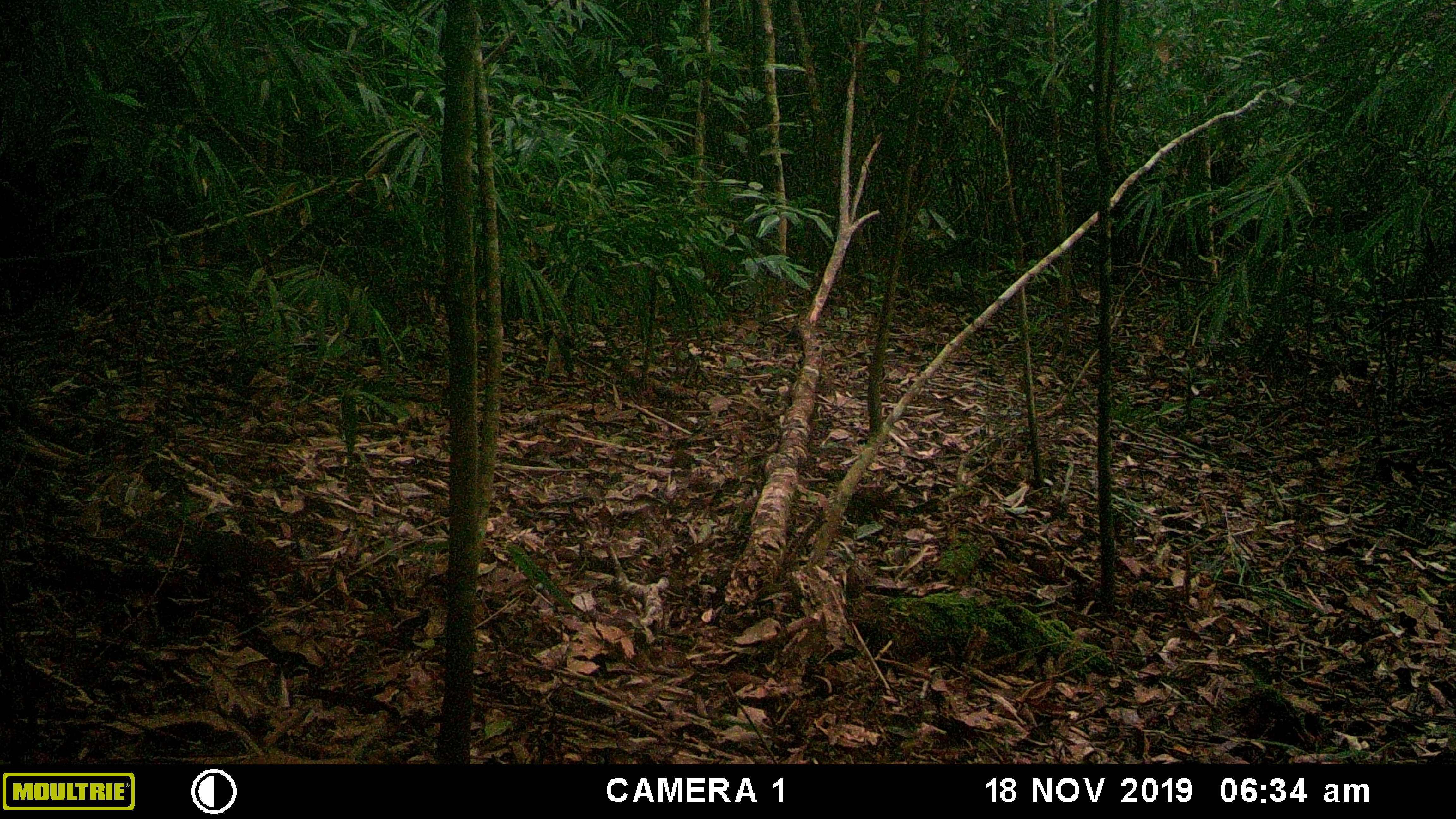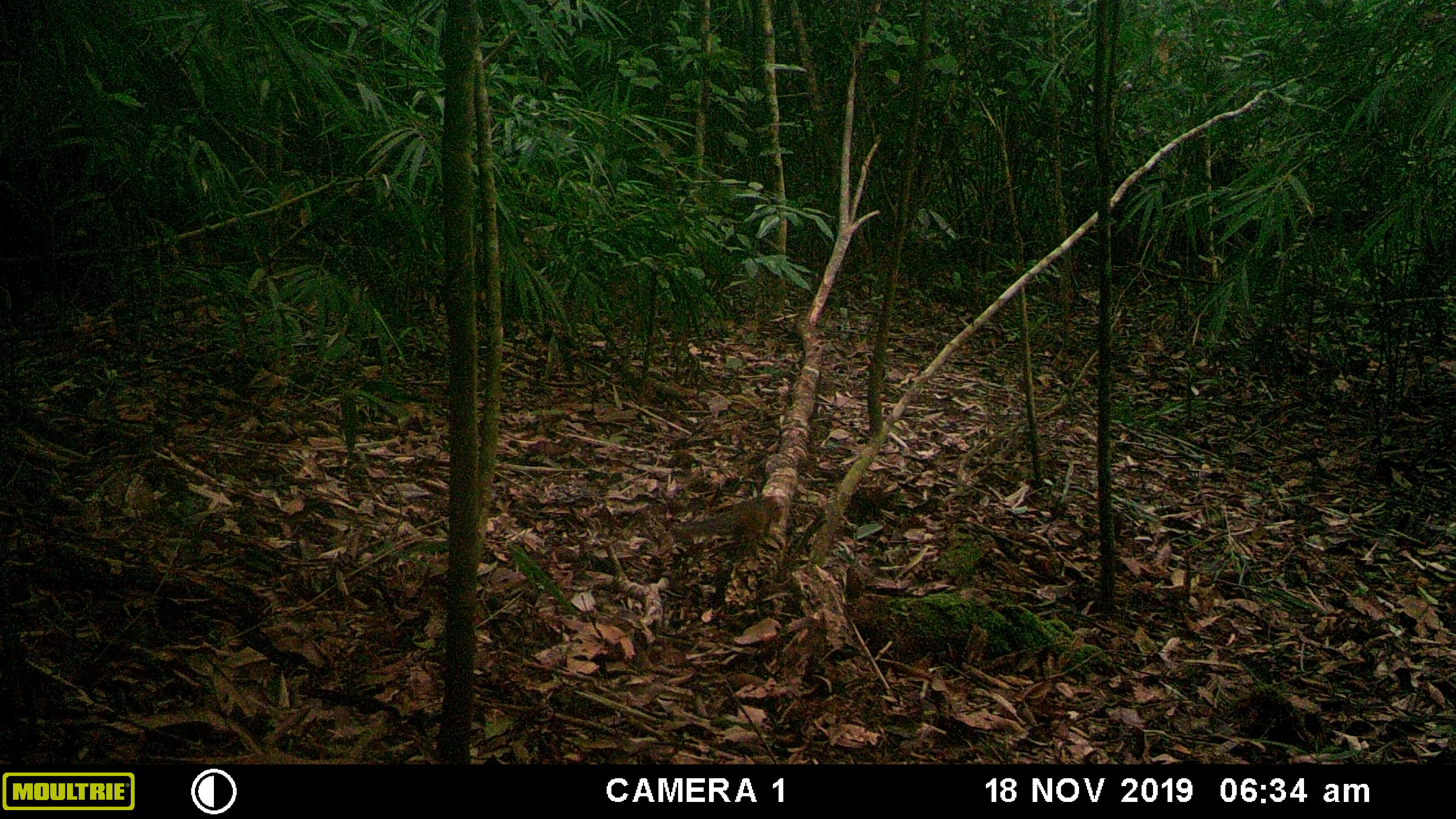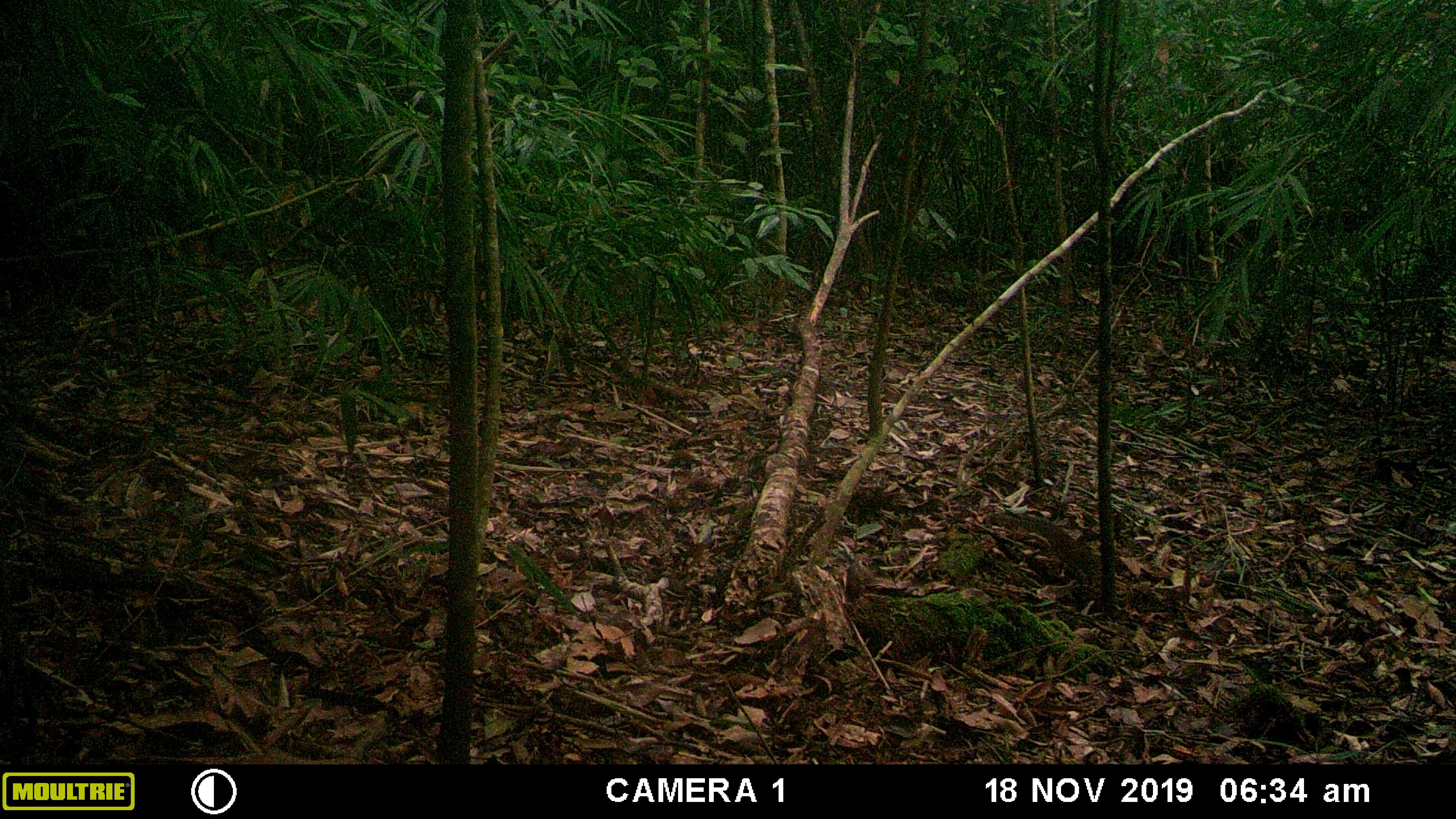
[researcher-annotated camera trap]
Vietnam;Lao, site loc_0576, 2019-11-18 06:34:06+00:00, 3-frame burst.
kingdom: Animalia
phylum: Chordata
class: Mammalia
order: Rodentia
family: Sciuridae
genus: Dremomys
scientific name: Dremomys rufigenis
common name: red-cheeked squirrel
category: red cheeked squirrel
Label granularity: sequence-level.